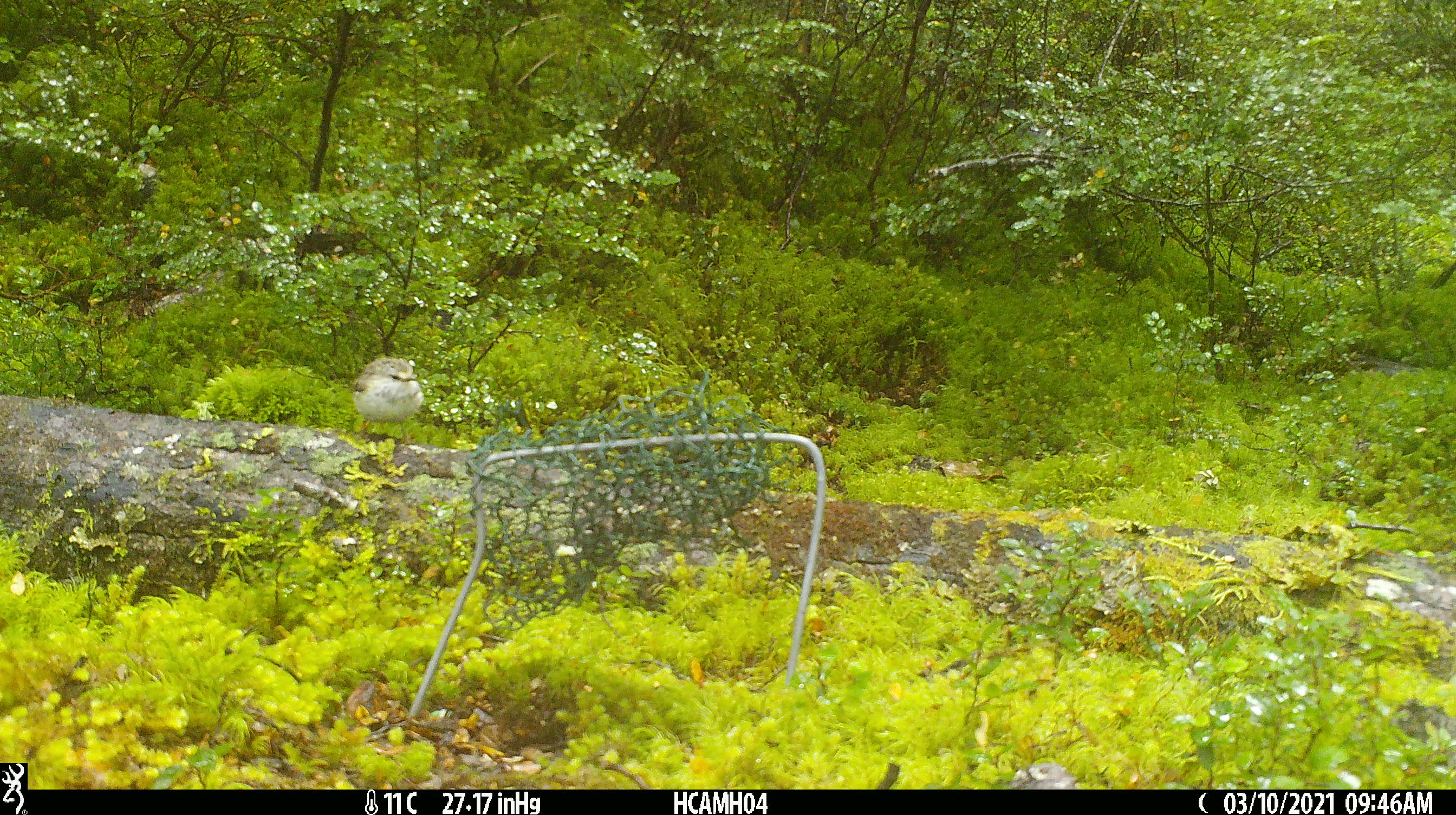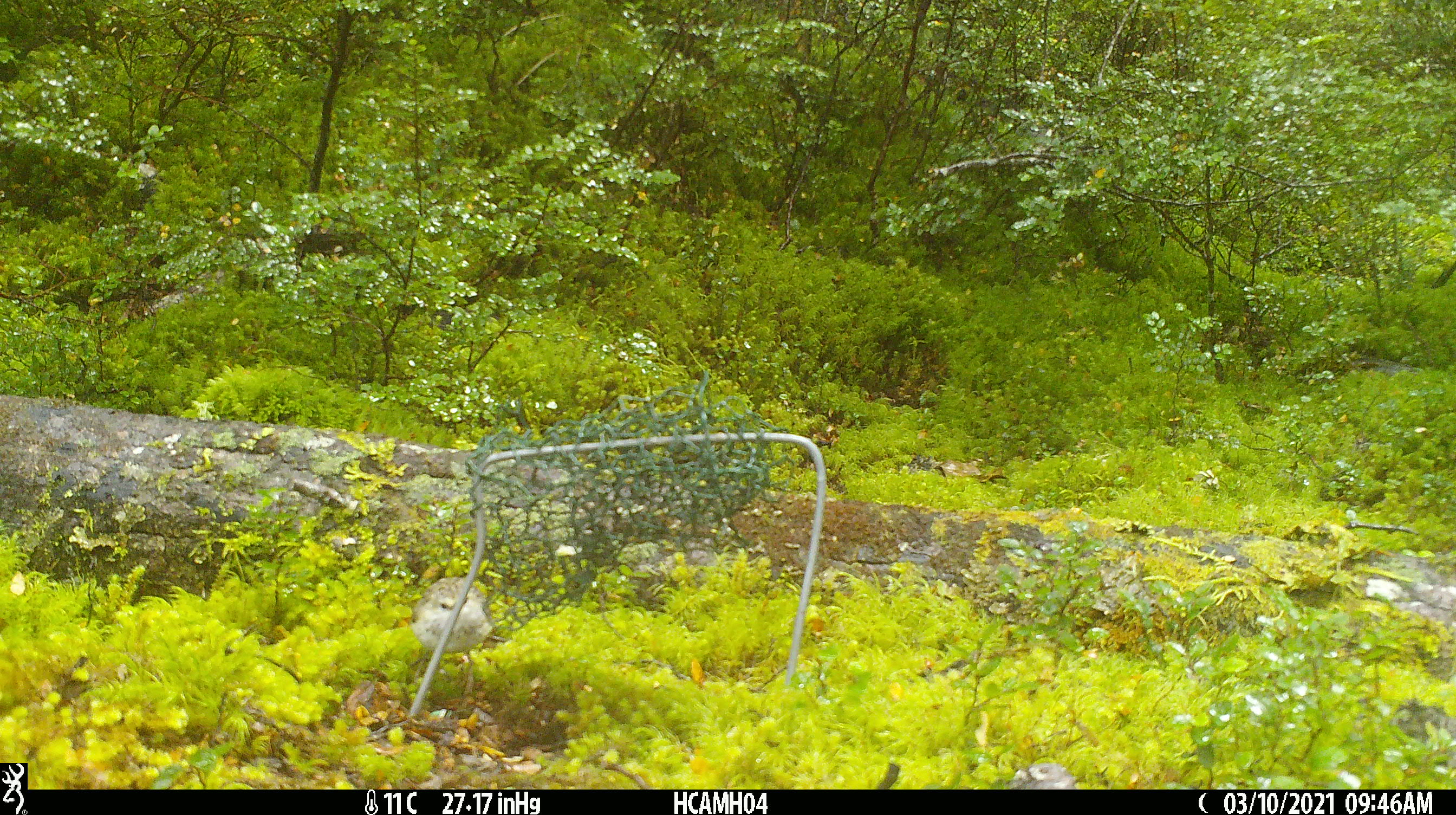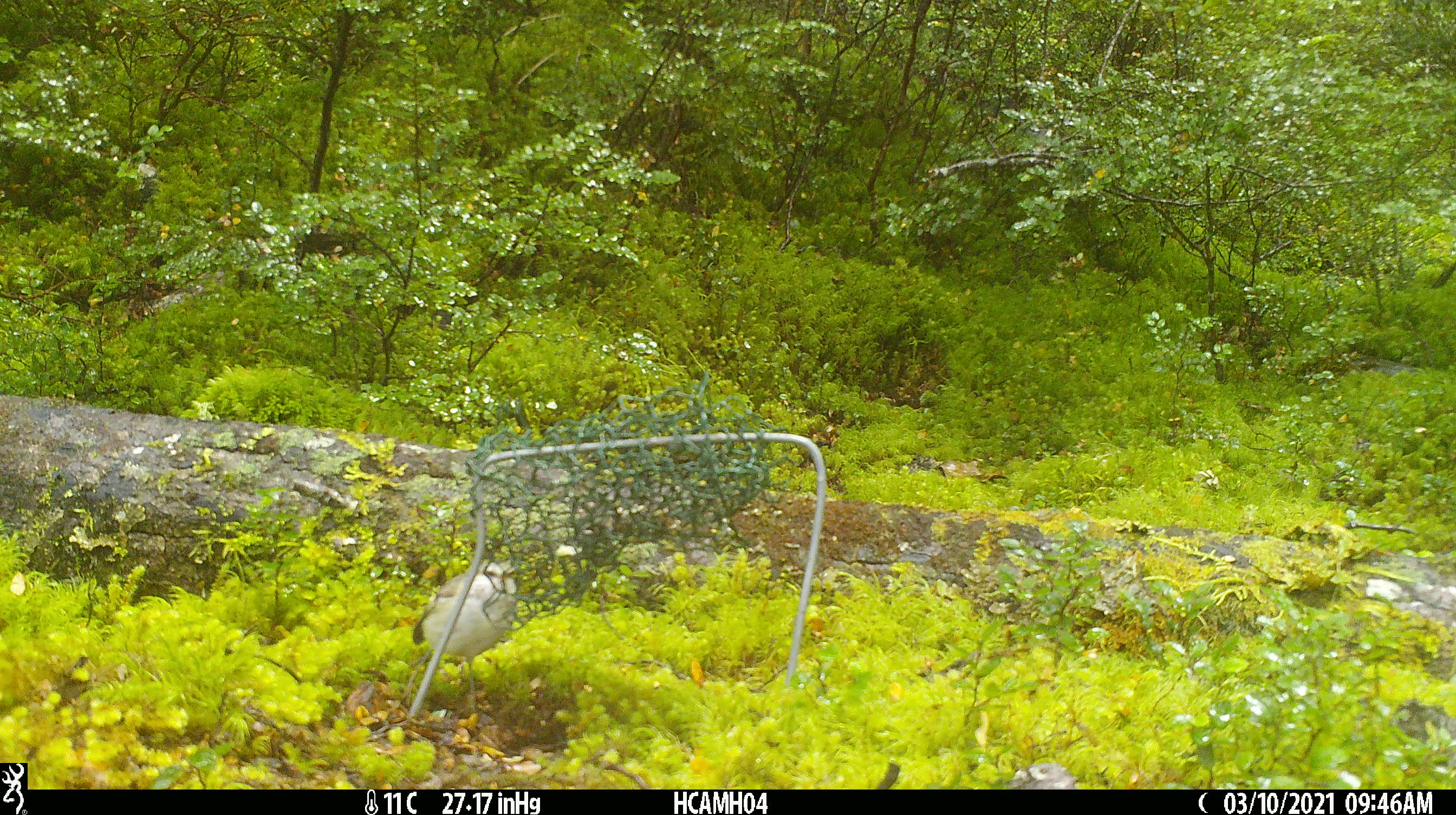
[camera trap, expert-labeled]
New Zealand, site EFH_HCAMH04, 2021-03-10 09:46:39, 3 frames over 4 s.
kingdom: Animalia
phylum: Chordata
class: Aves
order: Passeriformes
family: Acanthisittidae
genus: Acanthisitta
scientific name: Acanthisitta chloris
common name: rifleman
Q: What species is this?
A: Rifleman (Acanthisitta chloris).